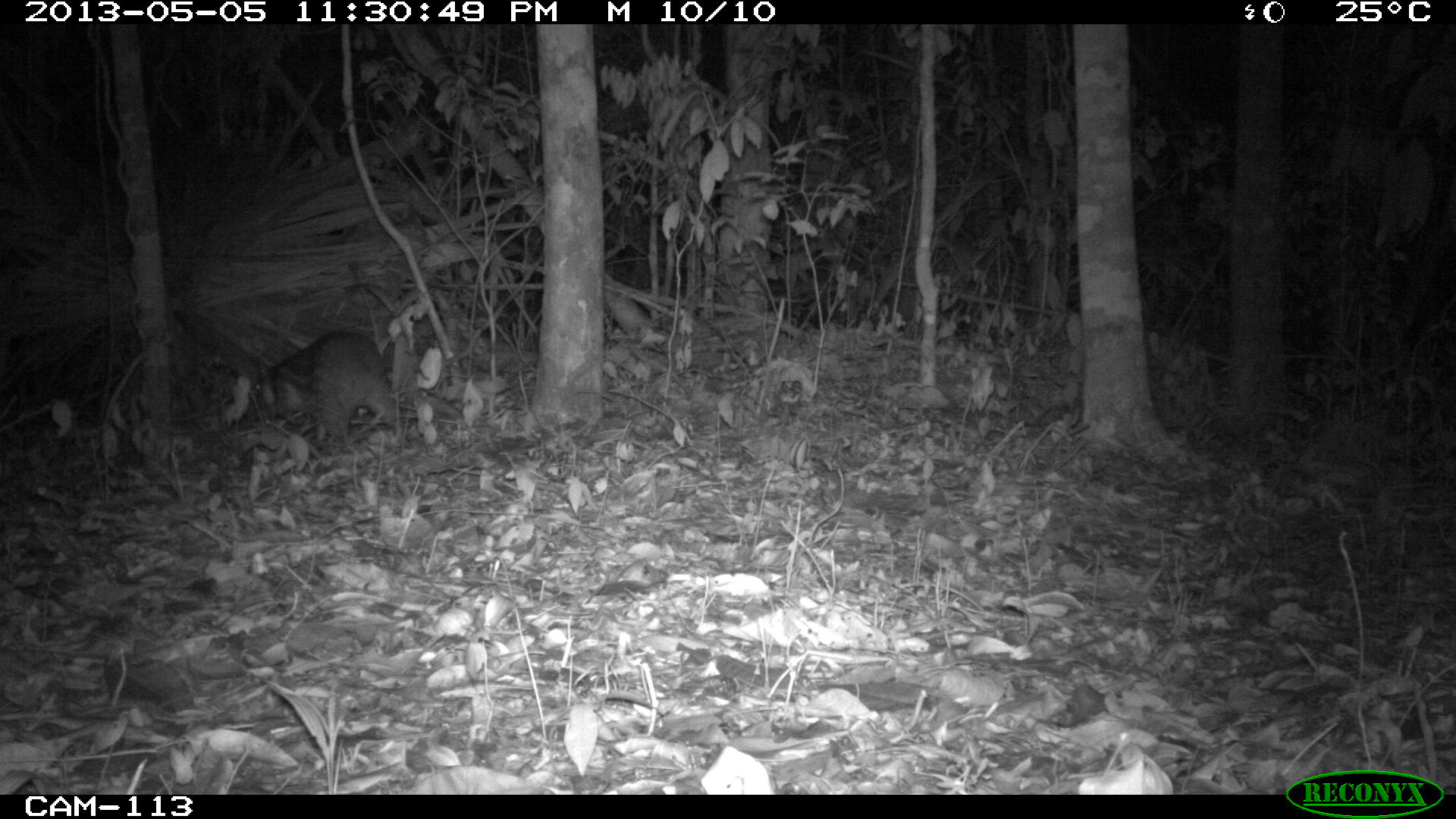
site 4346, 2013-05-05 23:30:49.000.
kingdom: Animalia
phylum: Chordata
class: Mammalia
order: Rodentia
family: Cuniculidae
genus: Cuniculus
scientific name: Cuniculus paca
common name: lowland paca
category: agouti paca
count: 1